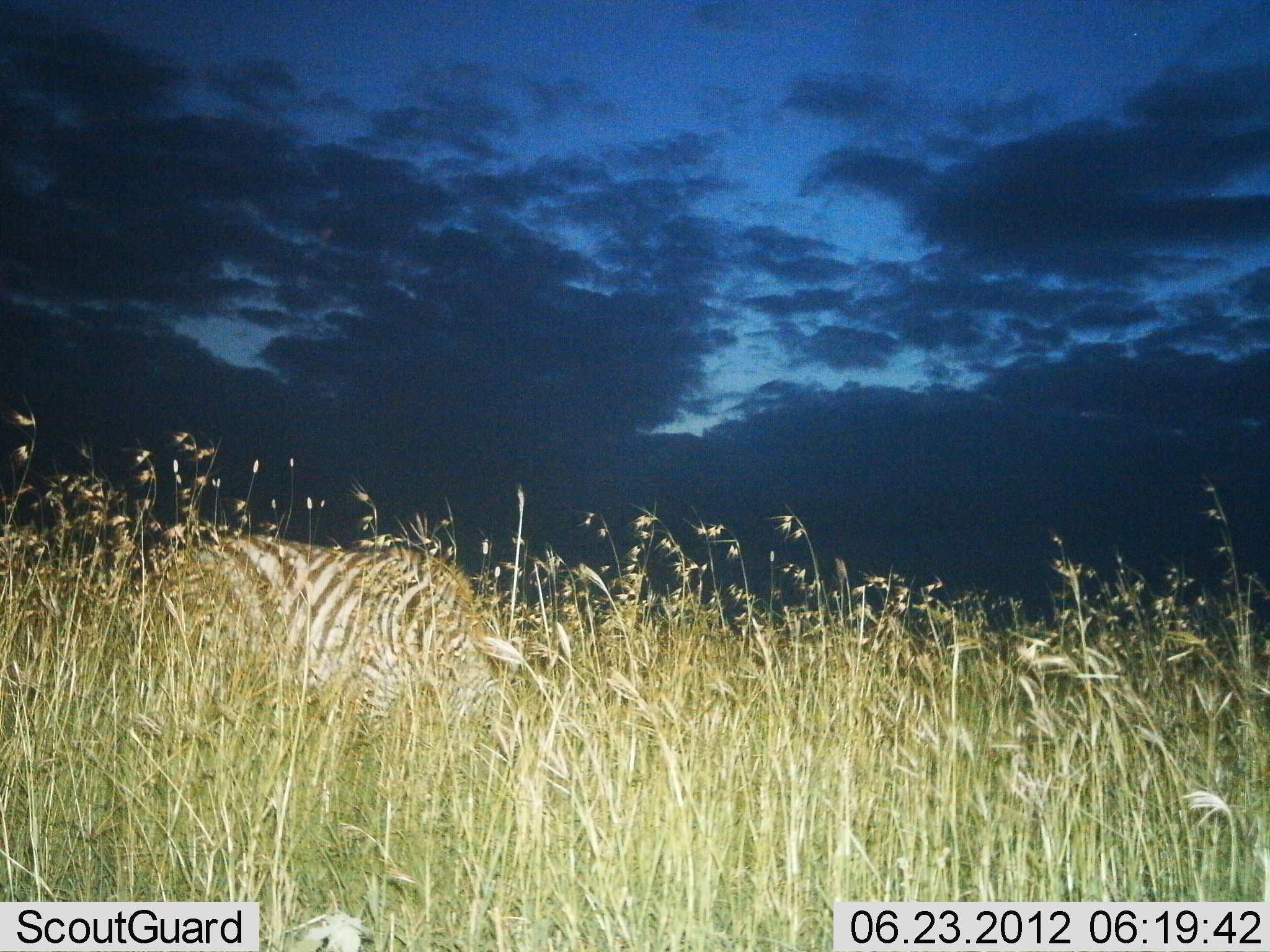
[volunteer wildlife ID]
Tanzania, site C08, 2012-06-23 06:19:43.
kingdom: Animalia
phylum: Chordata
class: Mammalia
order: Perissodactyla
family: Equidae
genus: Equus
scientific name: Equus quagga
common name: plains zebra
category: zebra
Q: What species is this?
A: Zebra (plains zebra) (Equus quagga).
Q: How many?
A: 1.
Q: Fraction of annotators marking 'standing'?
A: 60%.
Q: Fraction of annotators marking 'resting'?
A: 0%.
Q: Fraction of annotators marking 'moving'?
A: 0%.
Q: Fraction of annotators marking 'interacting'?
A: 0%.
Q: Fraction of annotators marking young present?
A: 0%.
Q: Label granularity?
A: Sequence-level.